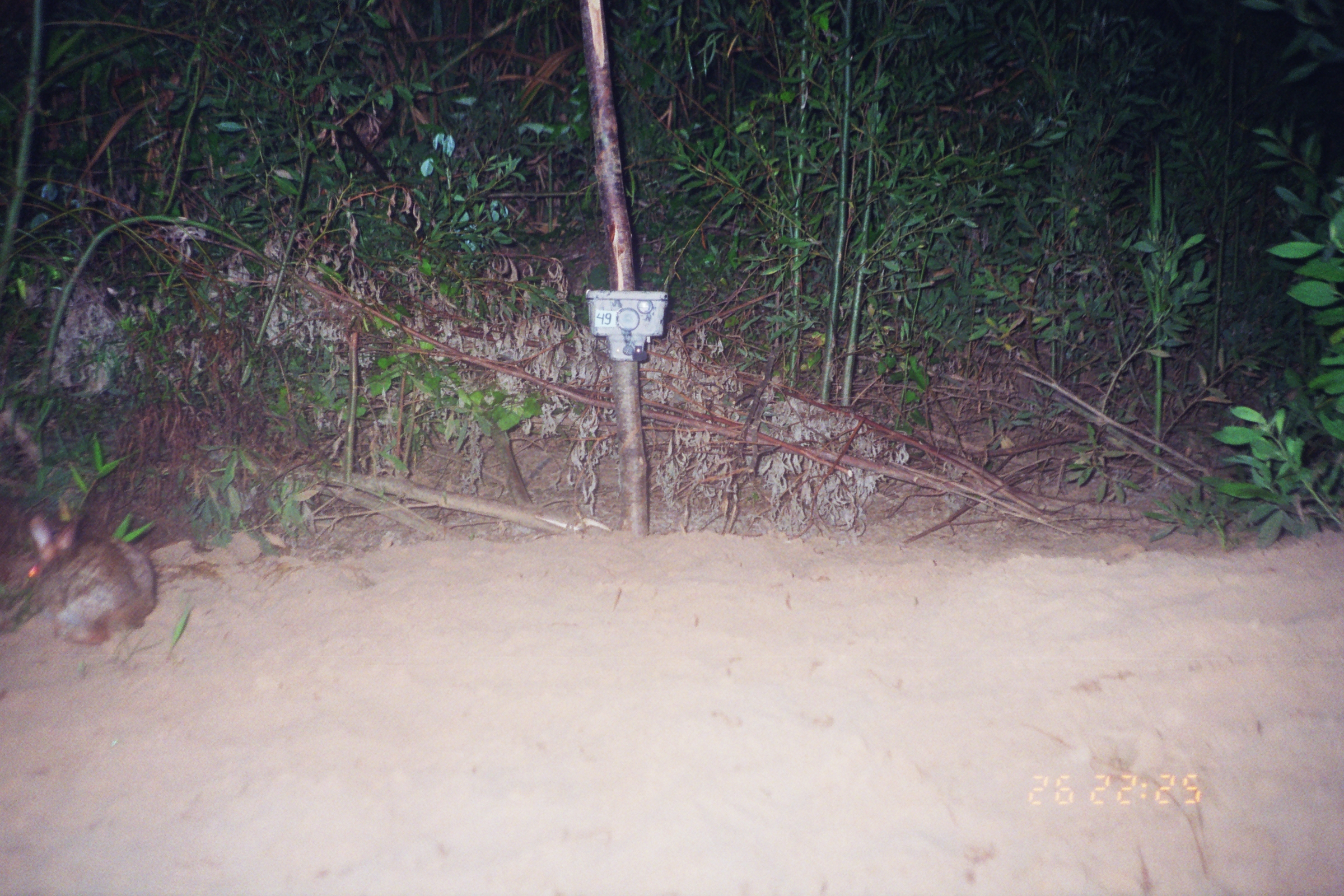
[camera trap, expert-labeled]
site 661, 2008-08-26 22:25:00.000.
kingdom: Animalia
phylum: Chordata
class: Mammalia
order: Lagomorpha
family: Leporidae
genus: Sylvilagus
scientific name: Sylvilagus brasiliensis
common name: tapeti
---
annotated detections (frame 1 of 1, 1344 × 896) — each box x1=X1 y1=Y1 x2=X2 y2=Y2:
sylvilagus brasiliensis: x1=1 y1=514 x2=157 y2=644